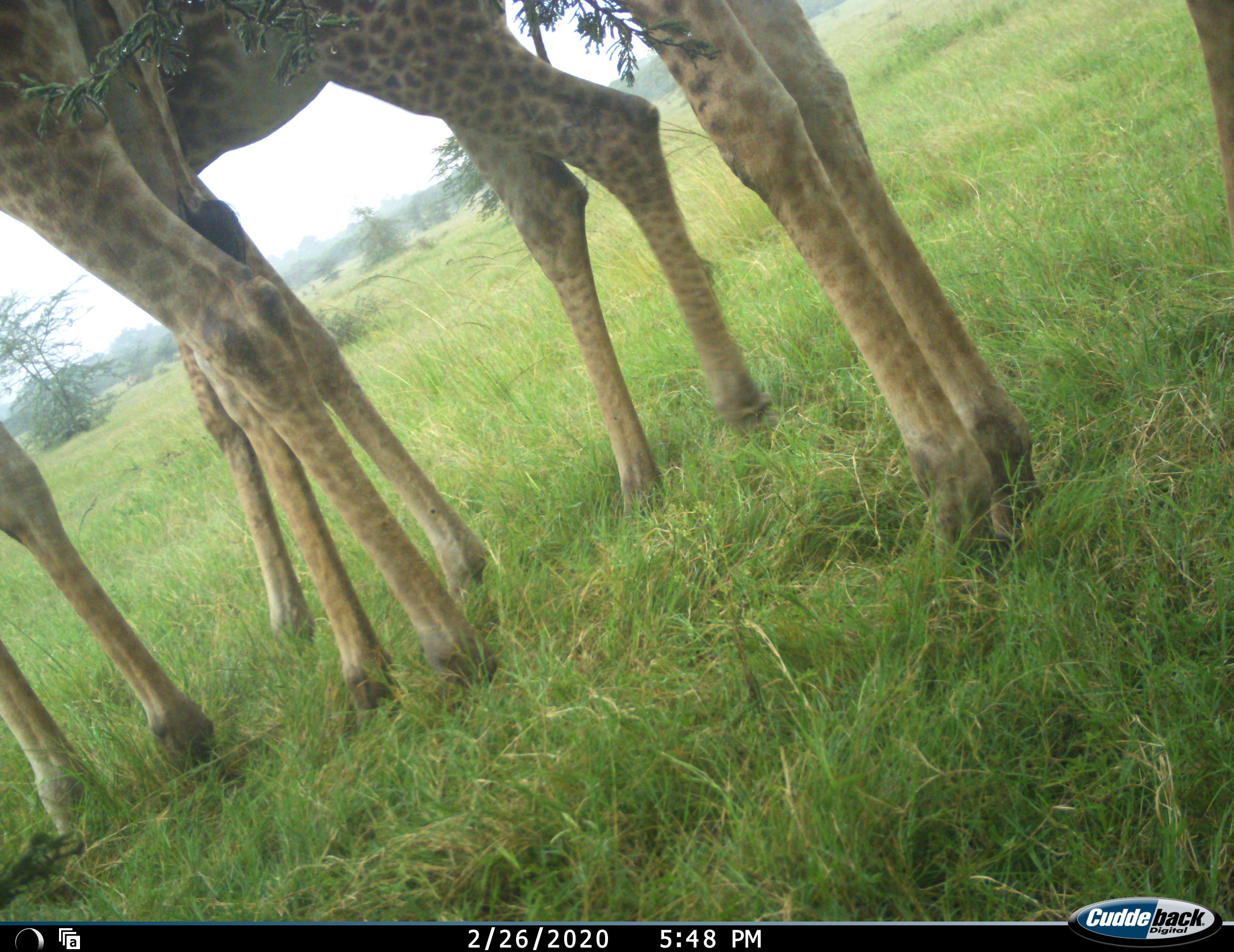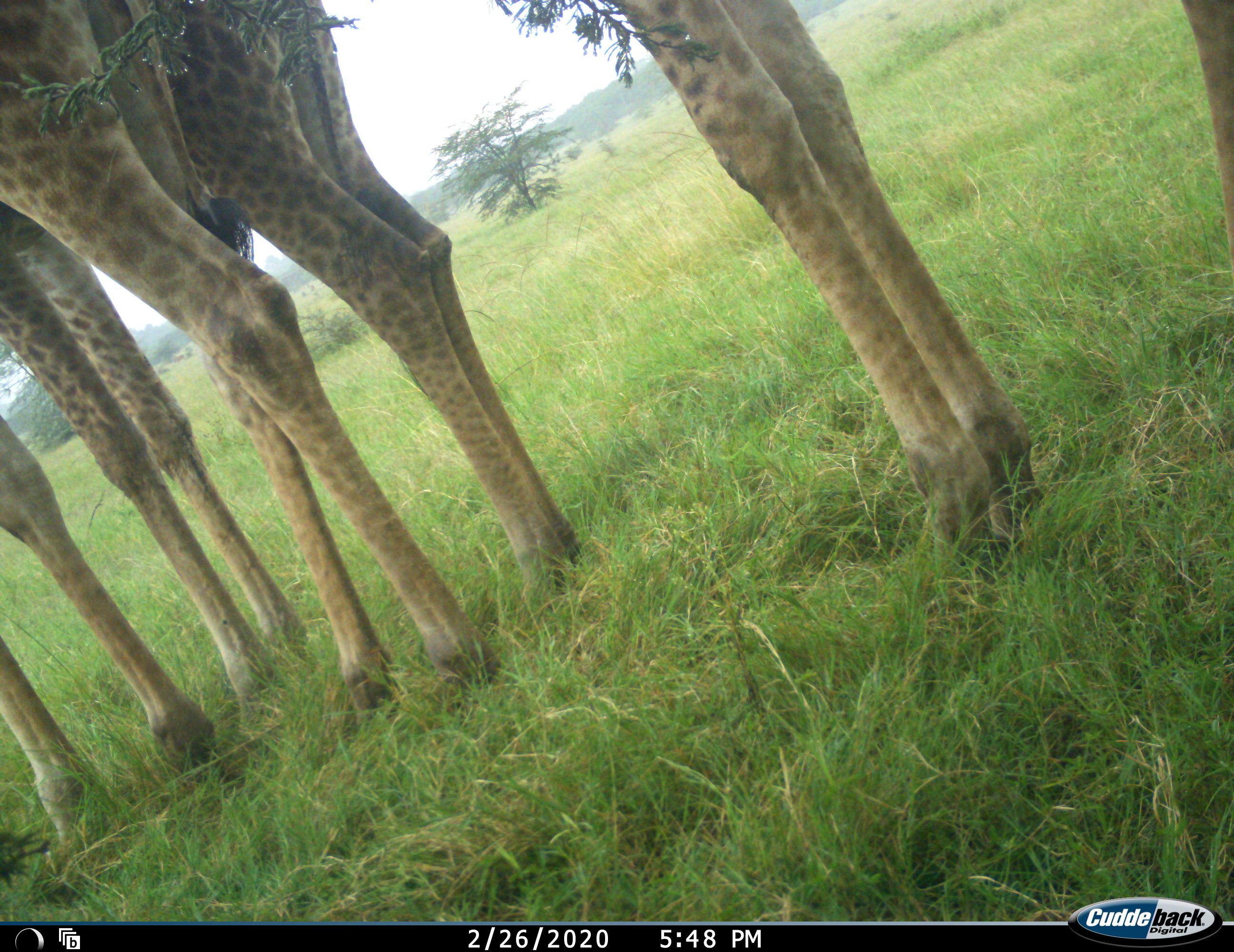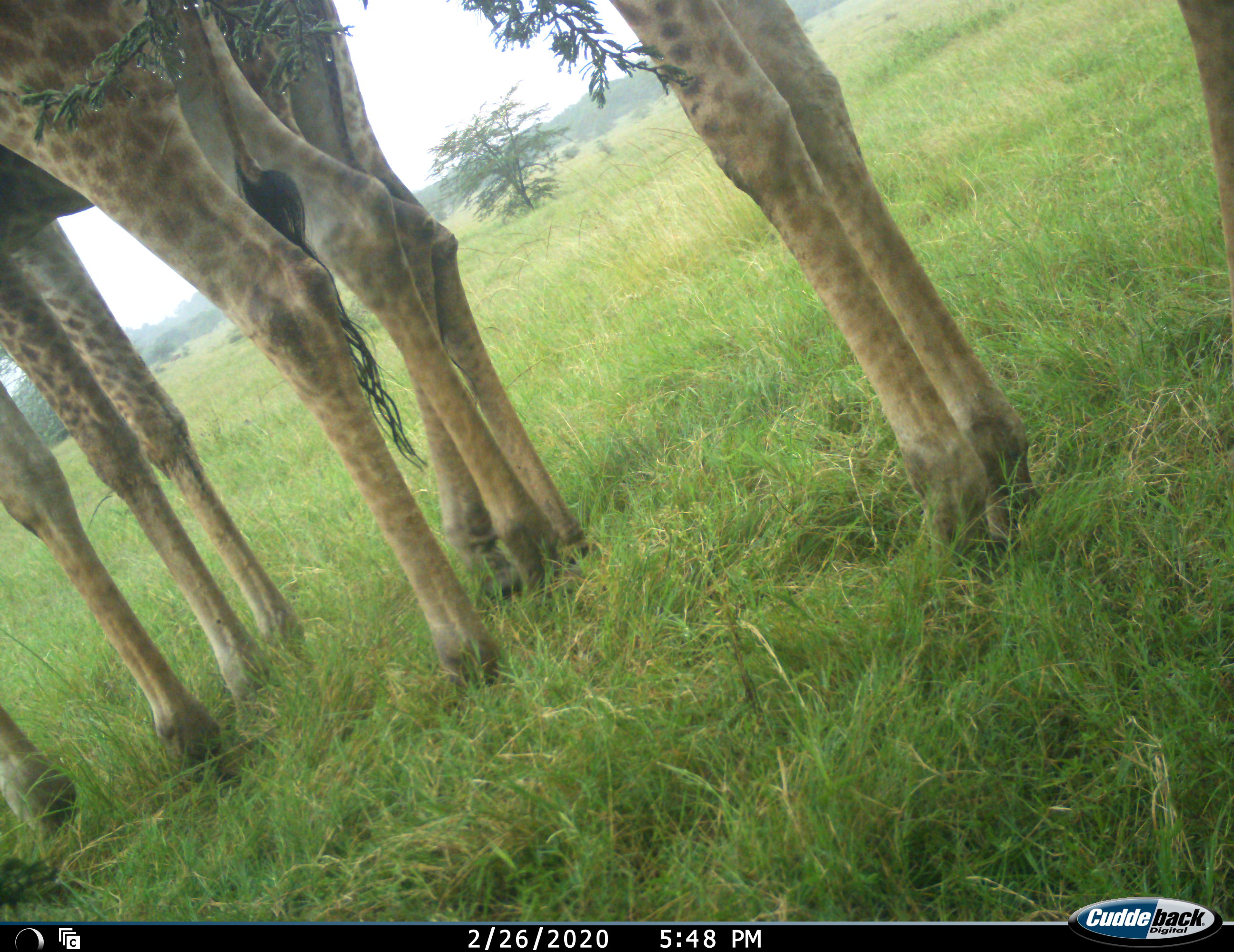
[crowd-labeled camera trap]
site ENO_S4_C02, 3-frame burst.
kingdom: Animalia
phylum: Chordata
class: Mammalia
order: Artiodactyla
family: Giraffidae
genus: Giraffa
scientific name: Giraffa camelopardalis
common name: giraffe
Giraffe (Giraffa camelopardalis), count 3. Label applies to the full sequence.